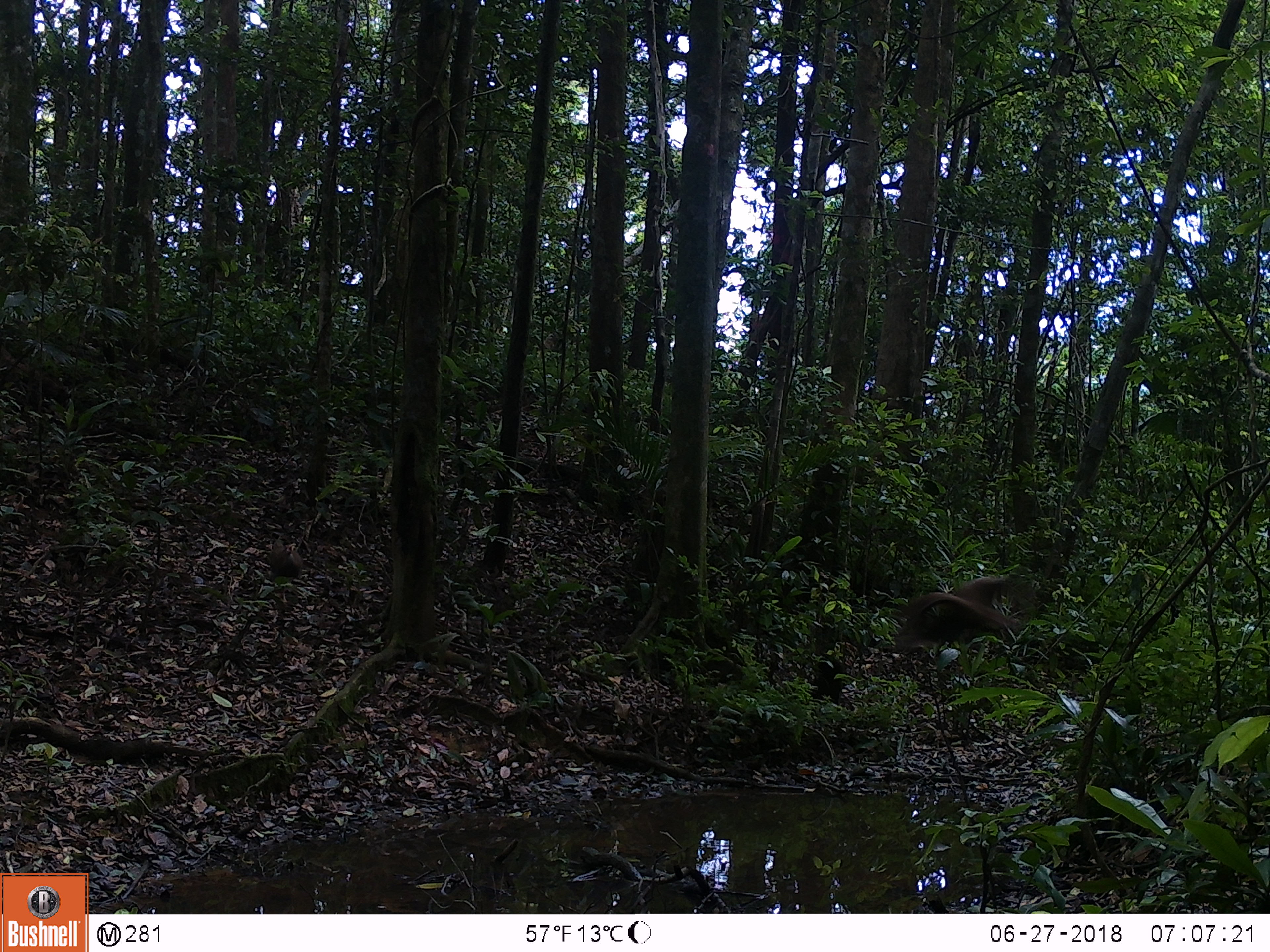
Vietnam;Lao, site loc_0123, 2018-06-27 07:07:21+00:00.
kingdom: Animalia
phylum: Chordata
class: Aves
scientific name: Aves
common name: bird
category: unidentified bird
Unidentified bird (bird) (Aves). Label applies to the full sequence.